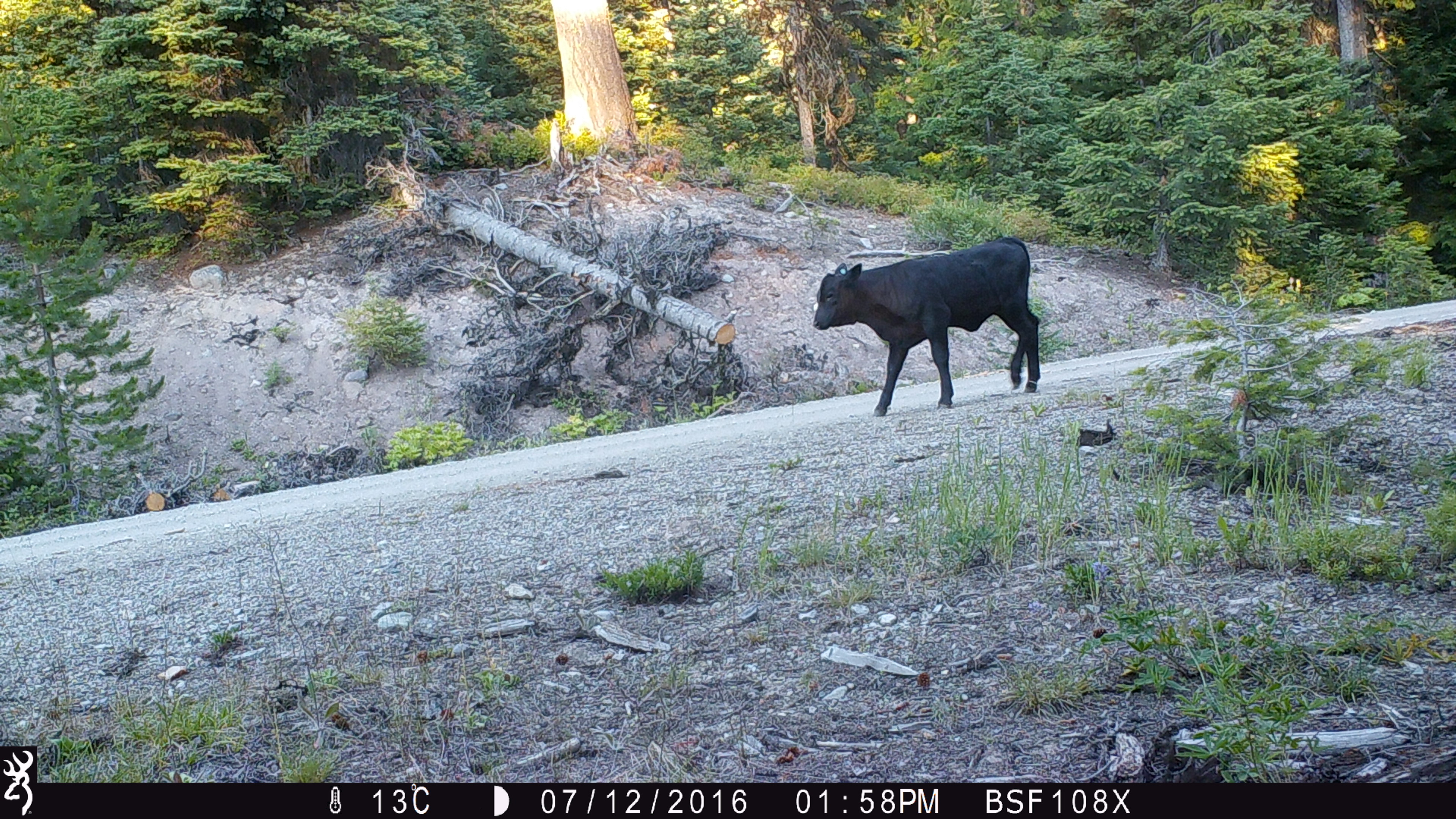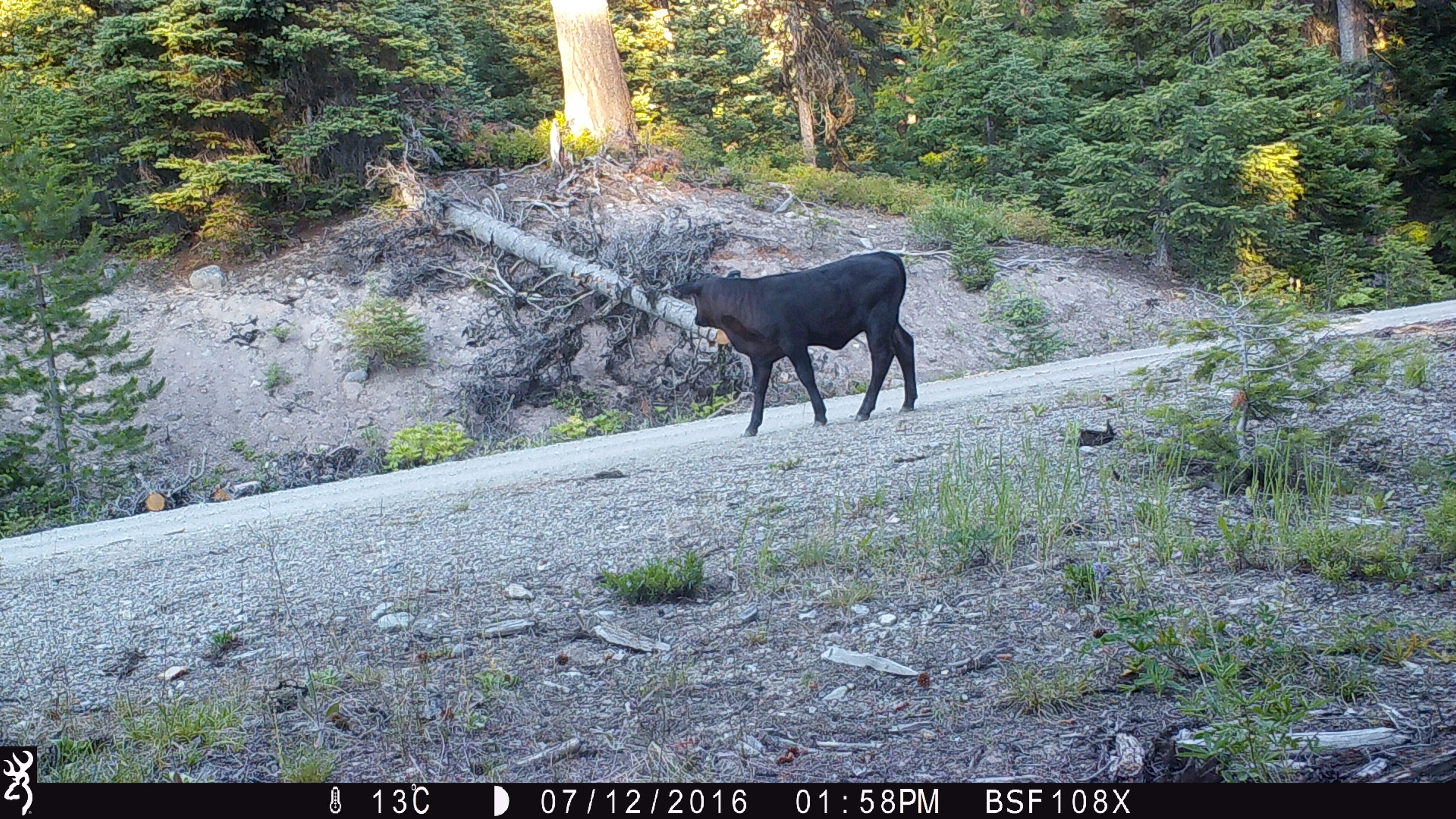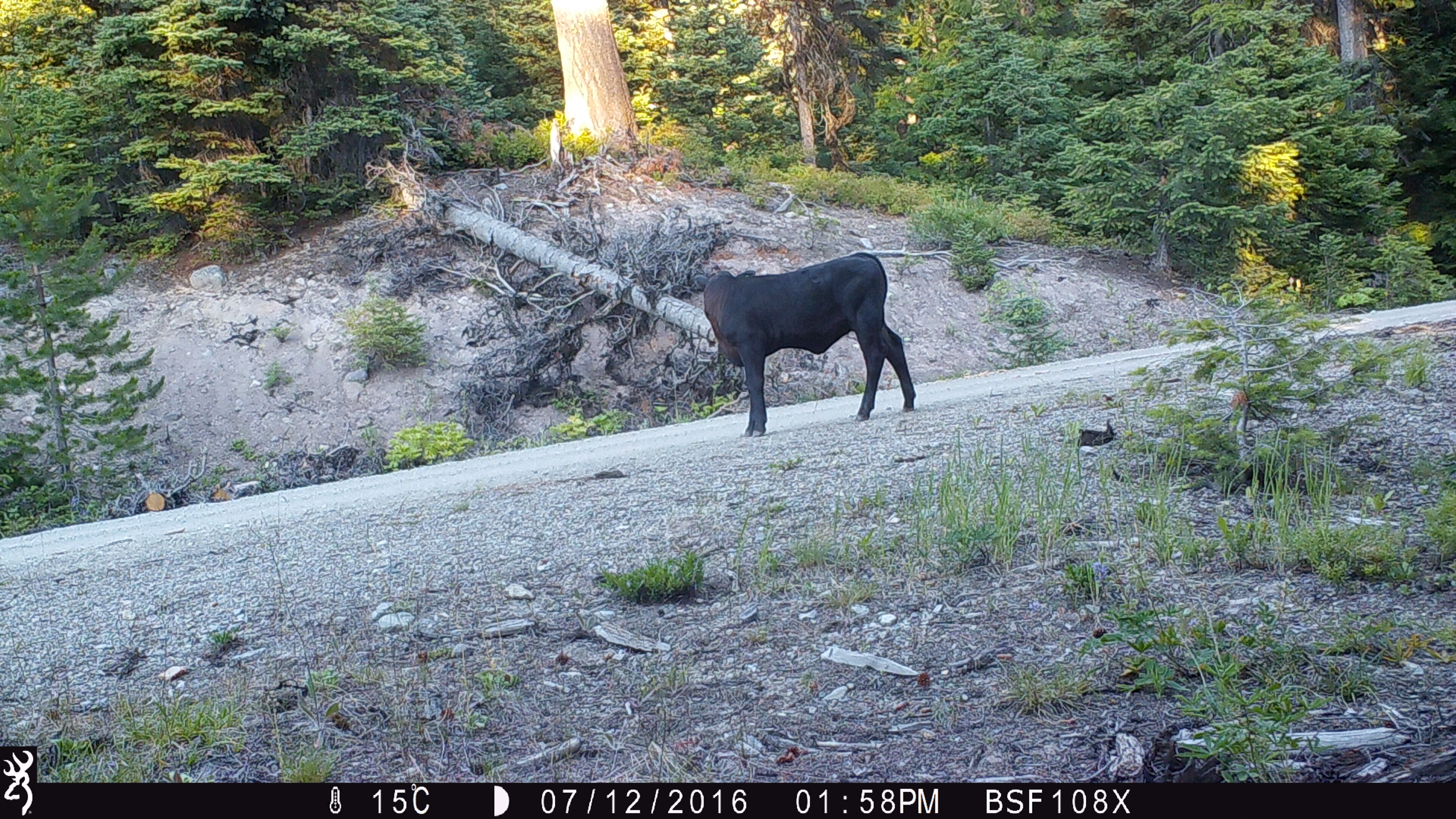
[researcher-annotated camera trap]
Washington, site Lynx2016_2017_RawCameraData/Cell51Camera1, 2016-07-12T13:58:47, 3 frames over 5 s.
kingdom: Animalia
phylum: Chordata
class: Mammalia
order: Artiodactyla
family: Bovidae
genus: Bos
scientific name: Bos taurus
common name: domestic cattle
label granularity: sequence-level